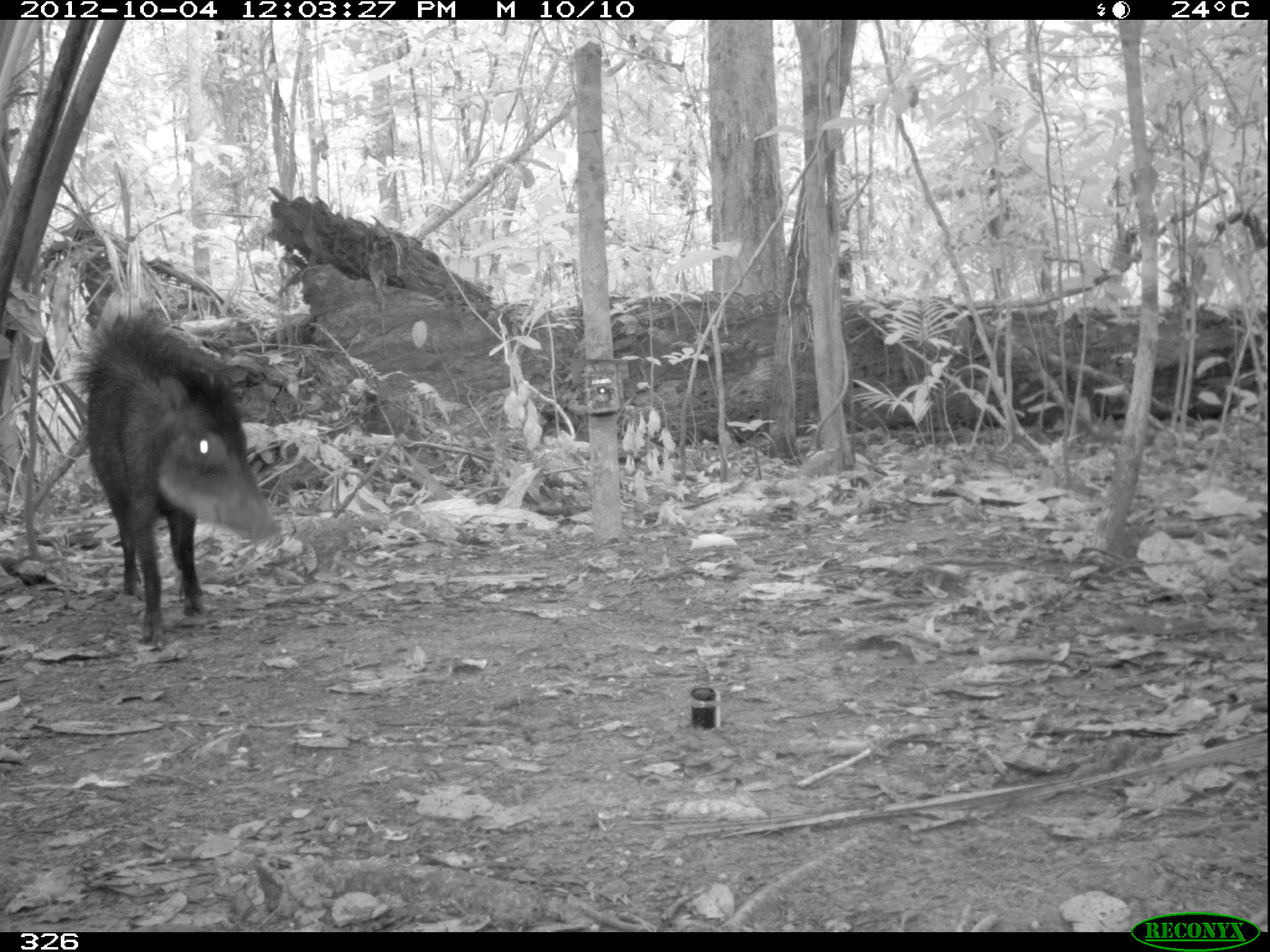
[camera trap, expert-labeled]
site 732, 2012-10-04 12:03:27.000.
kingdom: Animalia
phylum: Chordata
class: Mammalia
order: Artiodactyla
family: Tayassuidae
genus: Tayassu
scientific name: Tayassu pecari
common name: white-lipped peccary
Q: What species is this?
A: Tayassu pecari (white-lipped peccary).